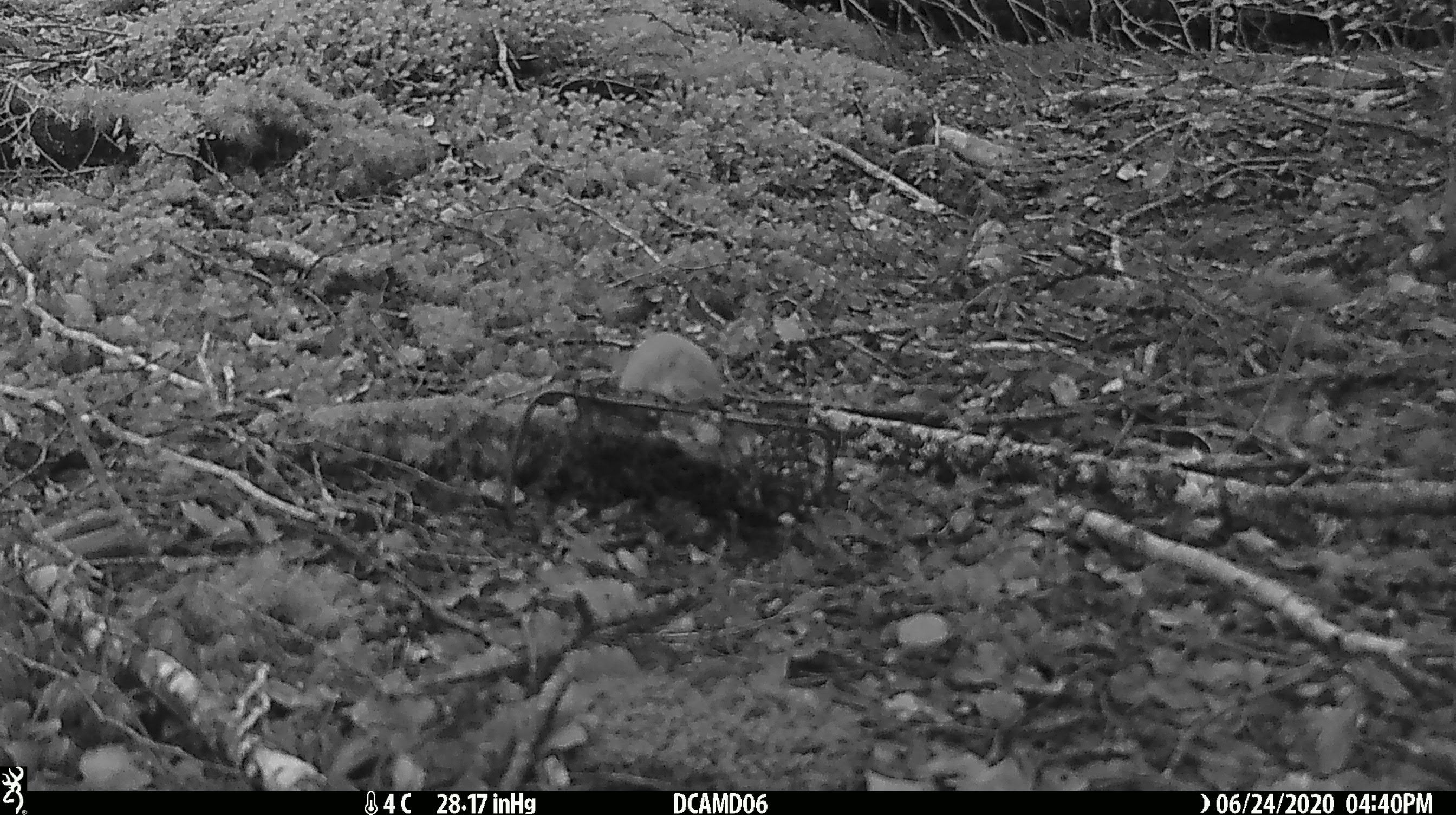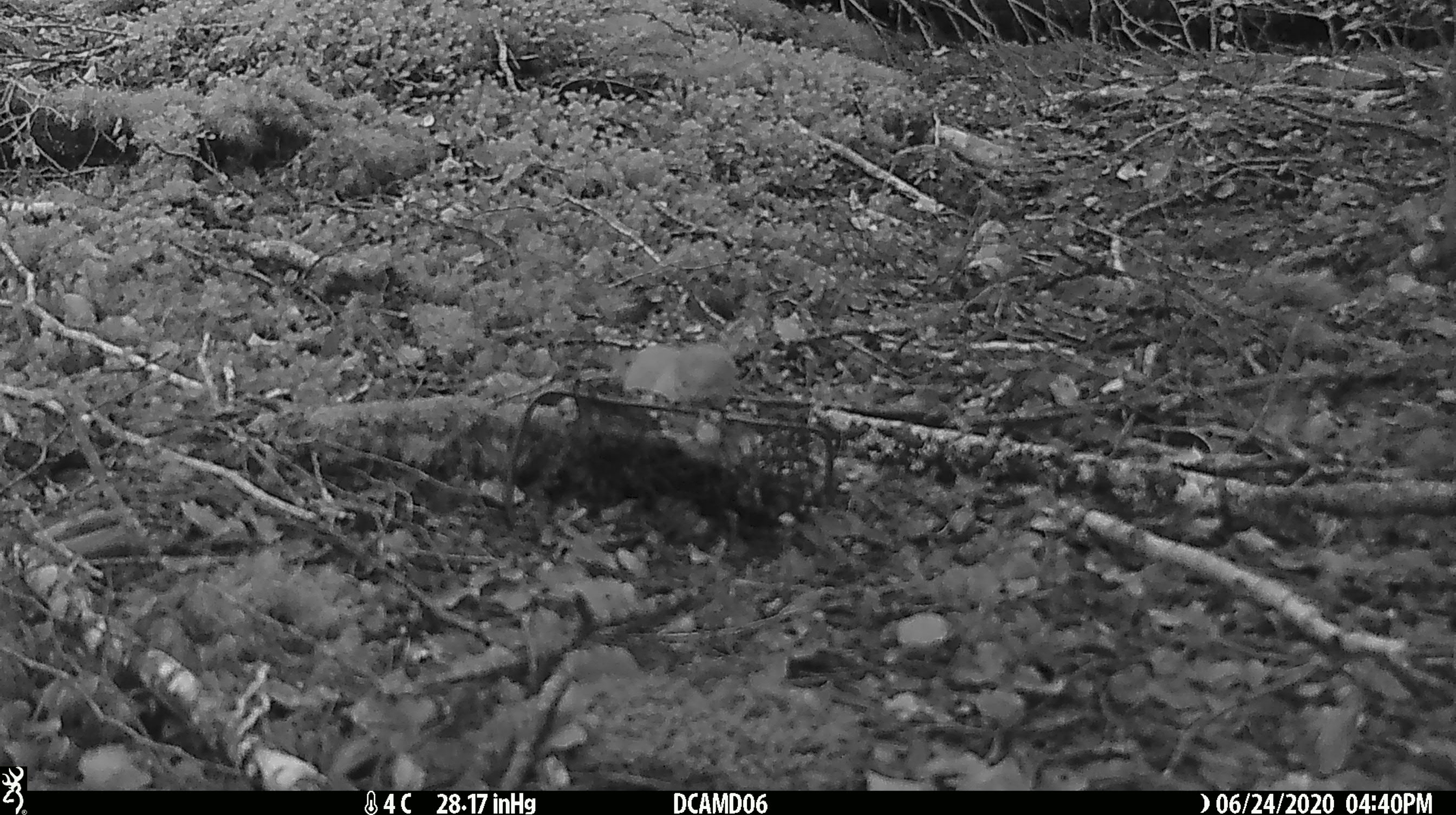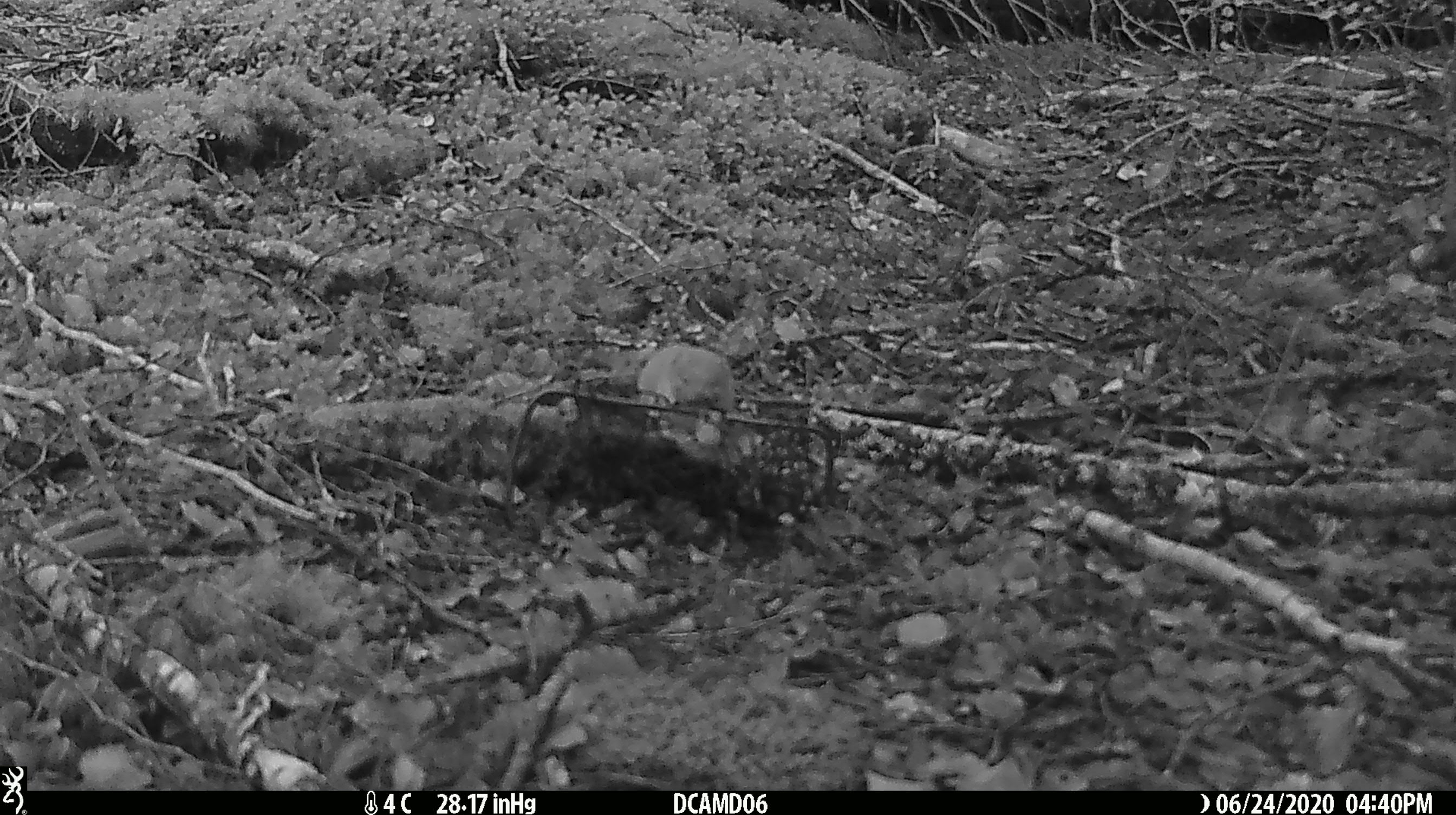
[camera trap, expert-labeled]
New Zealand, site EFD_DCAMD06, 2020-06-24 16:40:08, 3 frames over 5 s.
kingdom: Animalia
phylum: Chordata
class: Mammalia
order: Carnivora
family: Mustelidae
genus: Mustela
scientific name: Mustela nivalis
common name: least weasel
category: weasel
Weasel (least weasel) (Mustela nivalis).